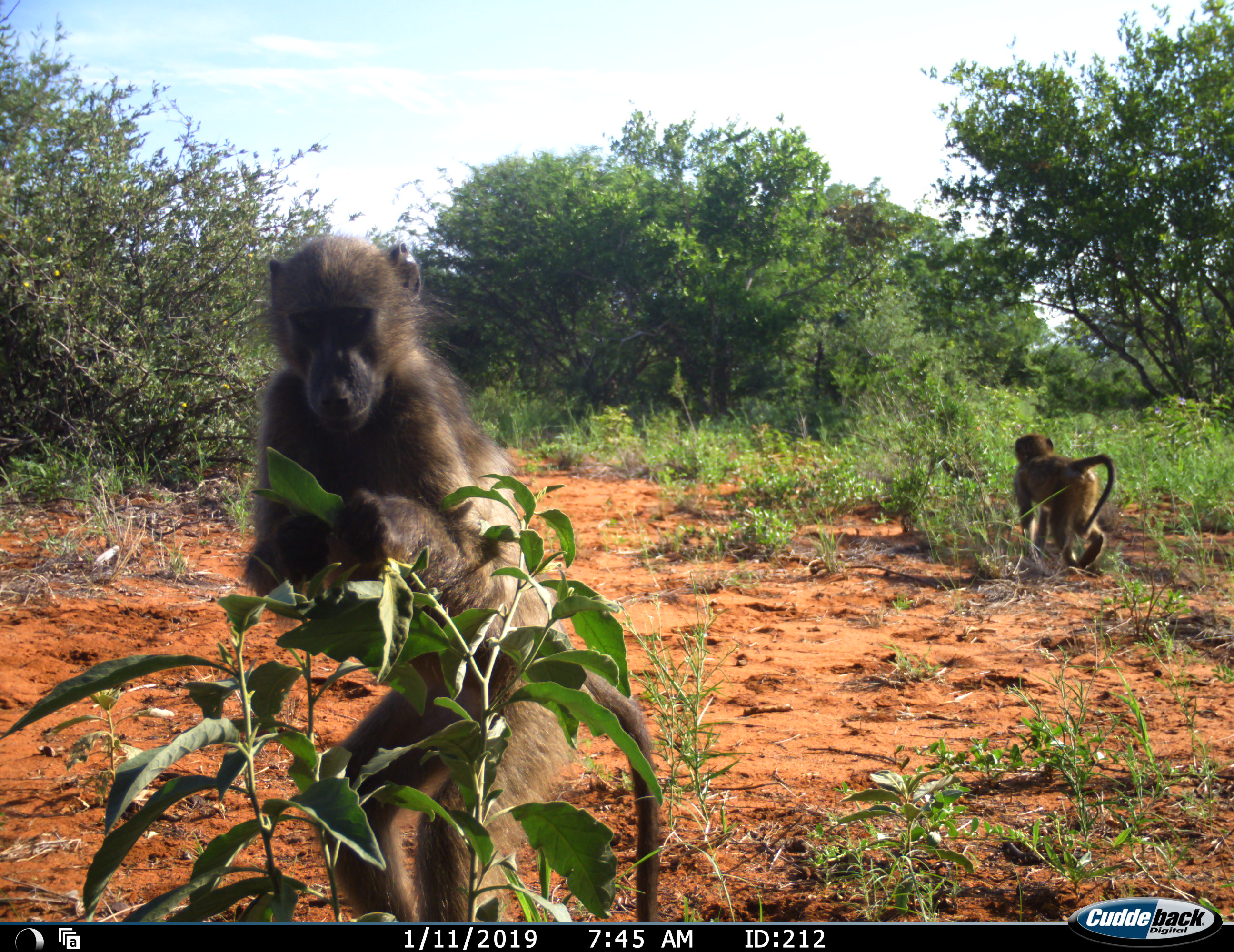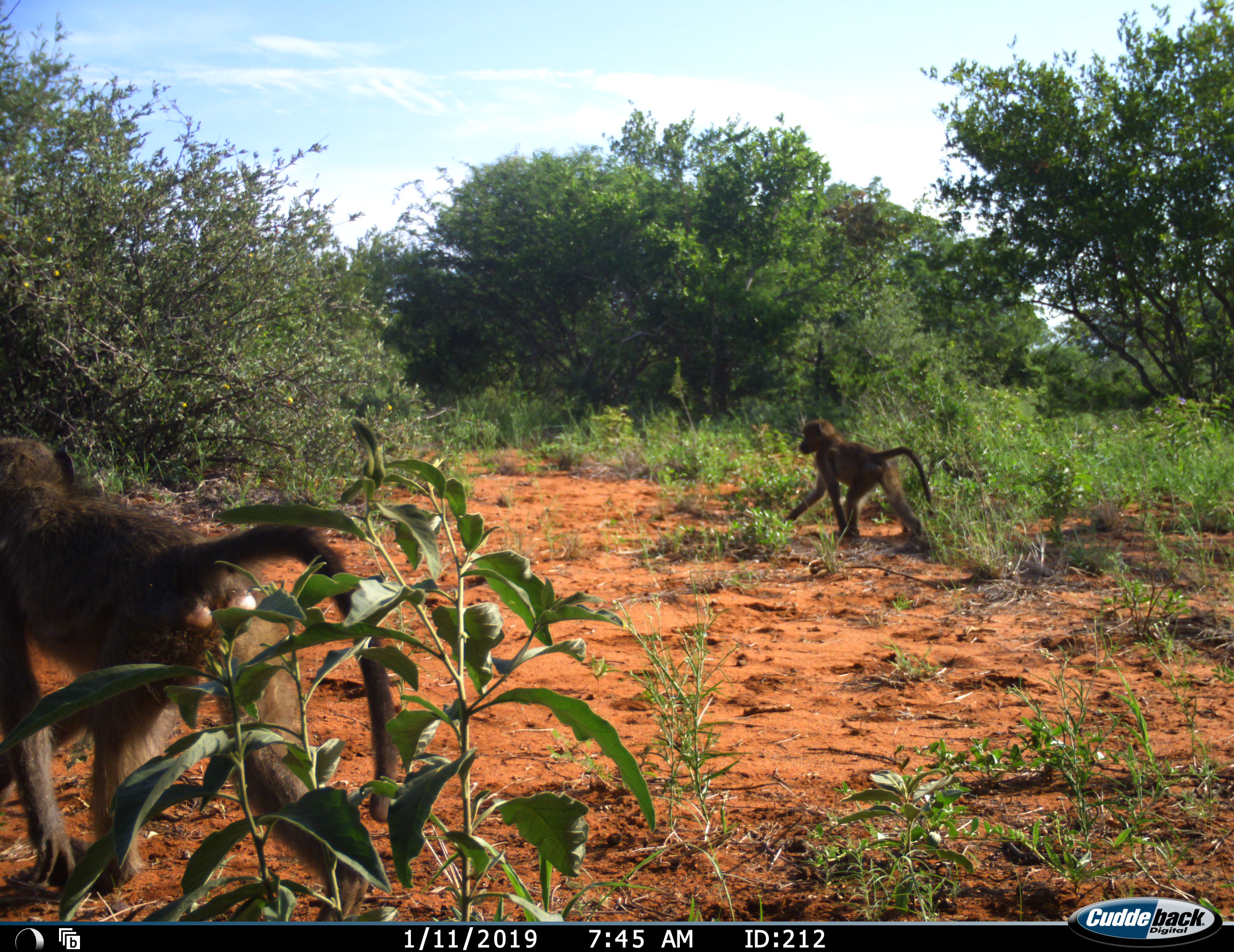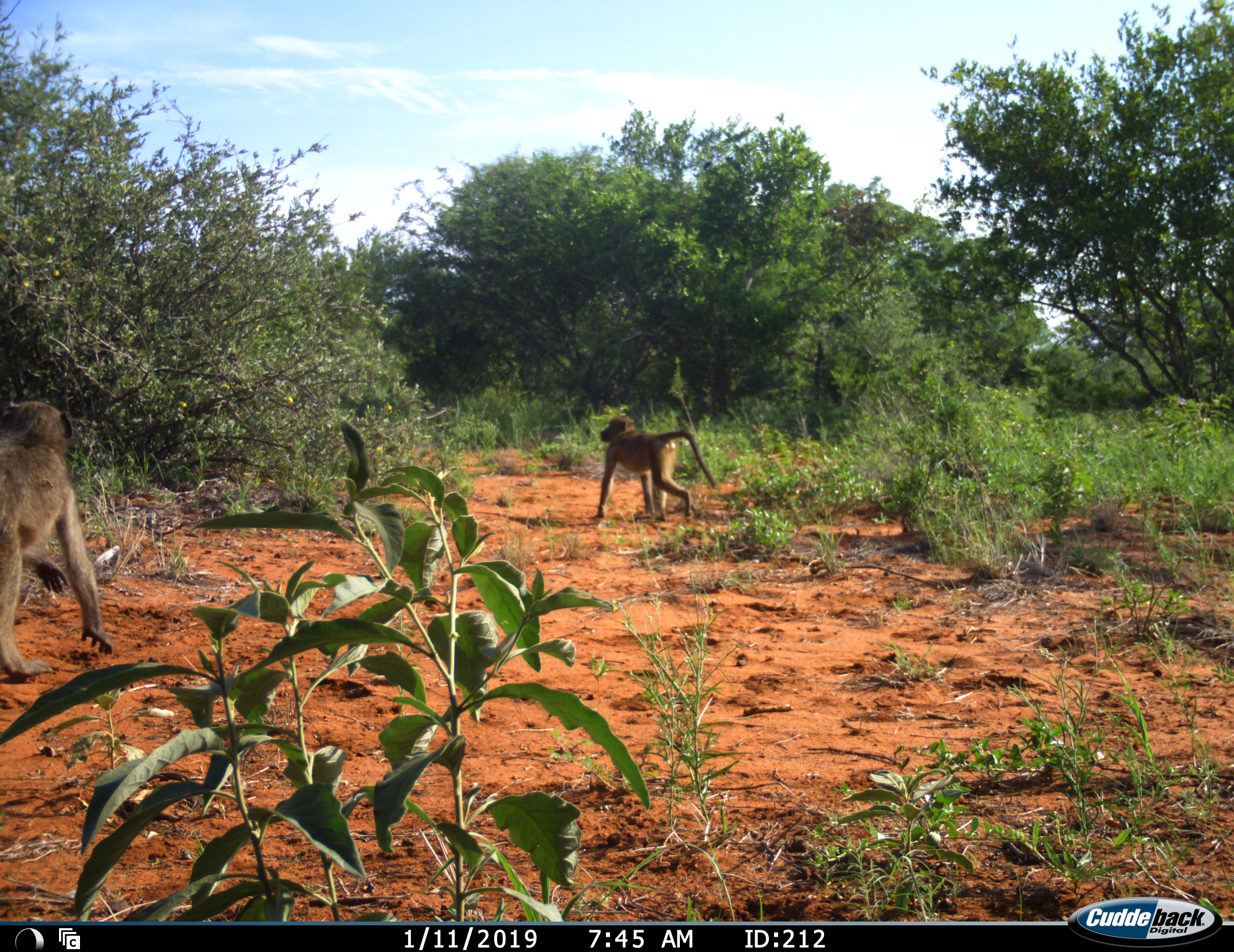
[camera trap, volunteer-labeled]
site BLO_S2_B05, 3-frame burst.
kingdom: Animalia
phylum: Chordata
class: Mammalia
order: Primates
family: Cercopithecidae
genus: Papio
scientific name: Papio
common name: baboon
Baboon (Papio), count 2. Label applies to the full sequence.